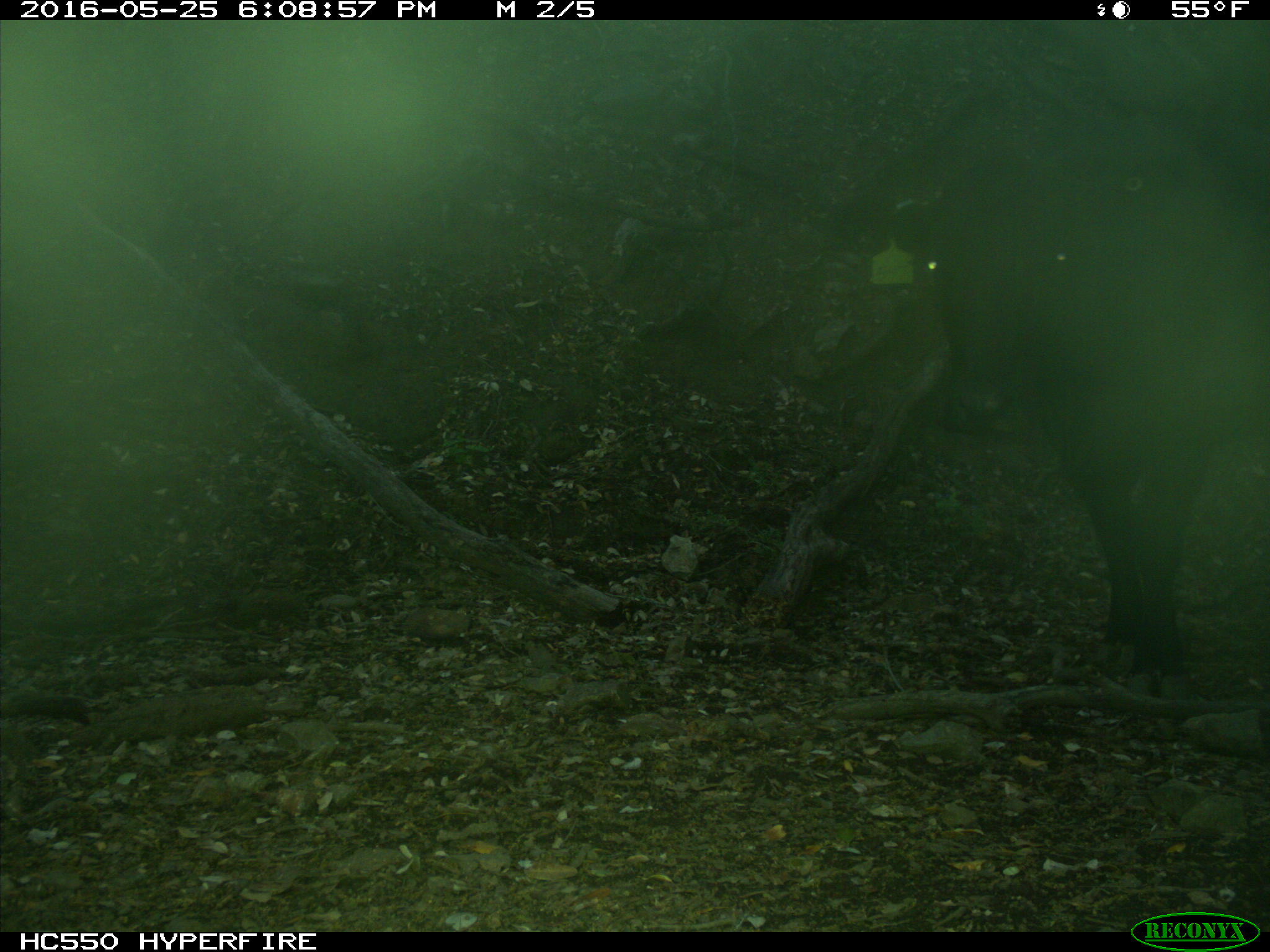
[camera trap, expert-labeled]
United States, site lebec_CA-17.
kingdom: Animalia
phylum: Chordata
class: Mammalia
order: Artiodactyla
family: Bovidae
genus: Bos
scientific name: Bos taurus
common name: domestic cow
Bos taurus (domestic cow).